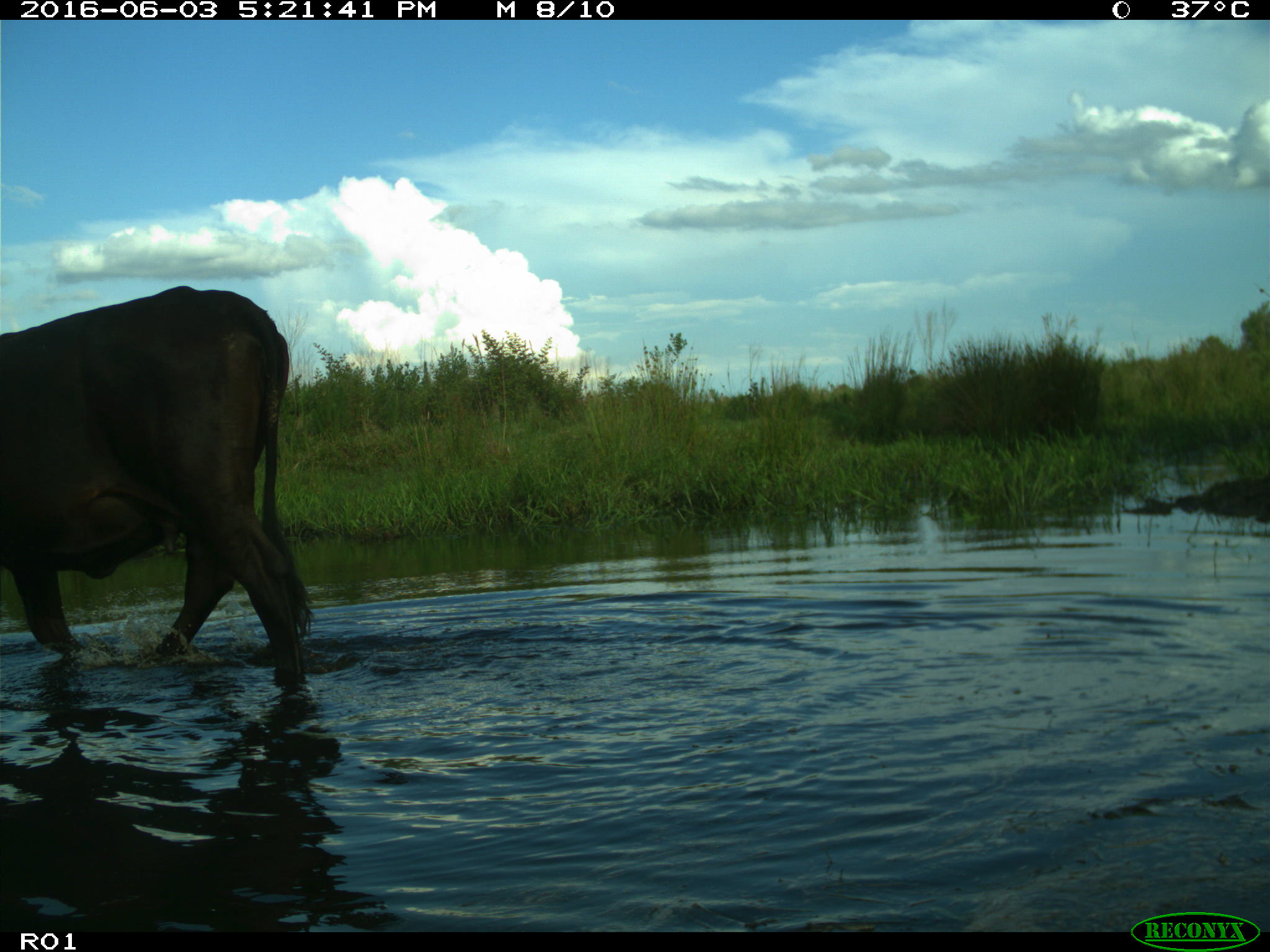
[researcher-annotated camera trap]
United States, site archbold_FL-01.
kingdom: Animalia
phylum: Chordata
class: Mammalia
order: Artiodactyla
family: Bovidae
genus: Bos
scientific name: Bos taurus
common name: domestic cow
Bos taurus (domestic cow).